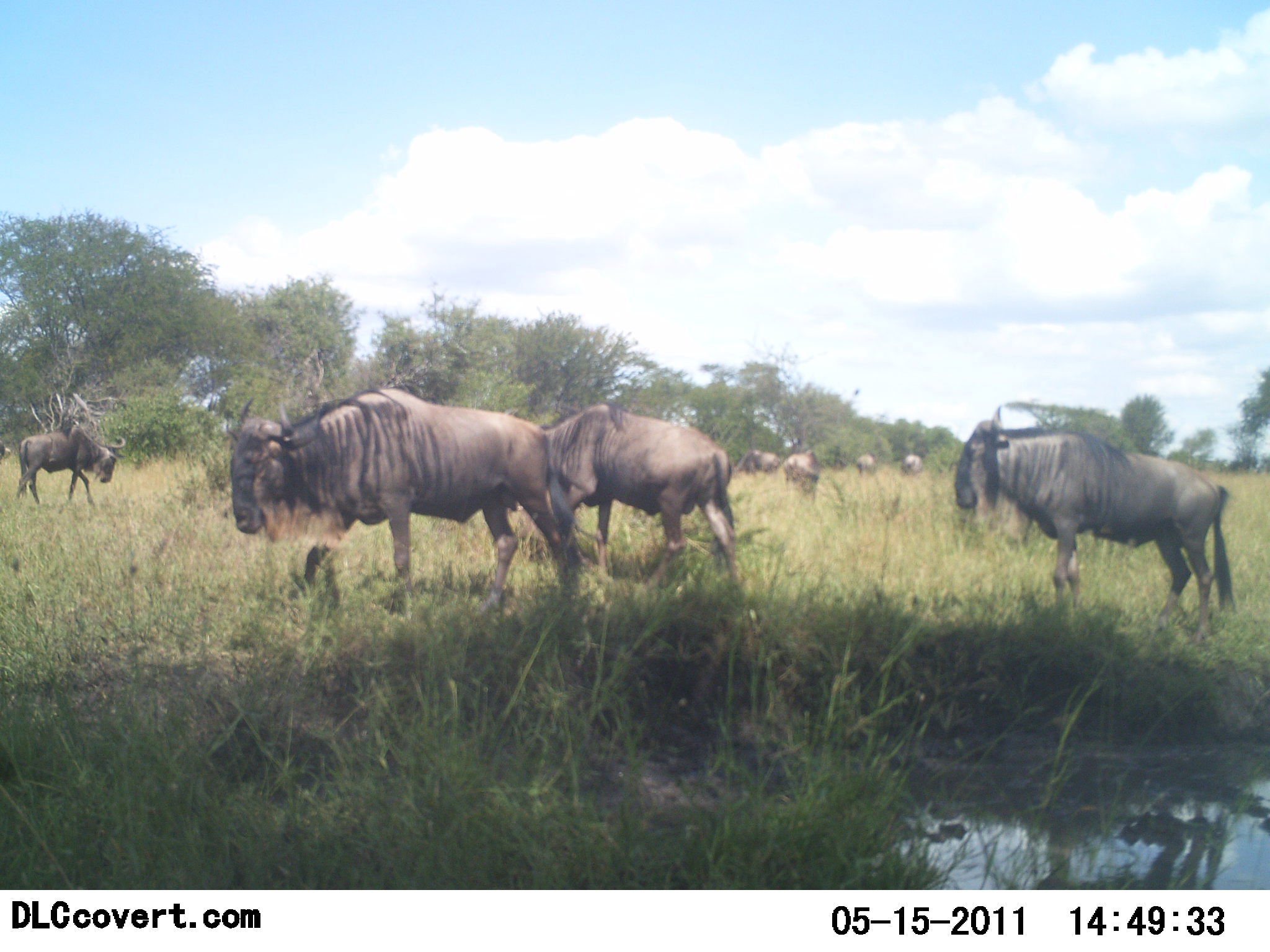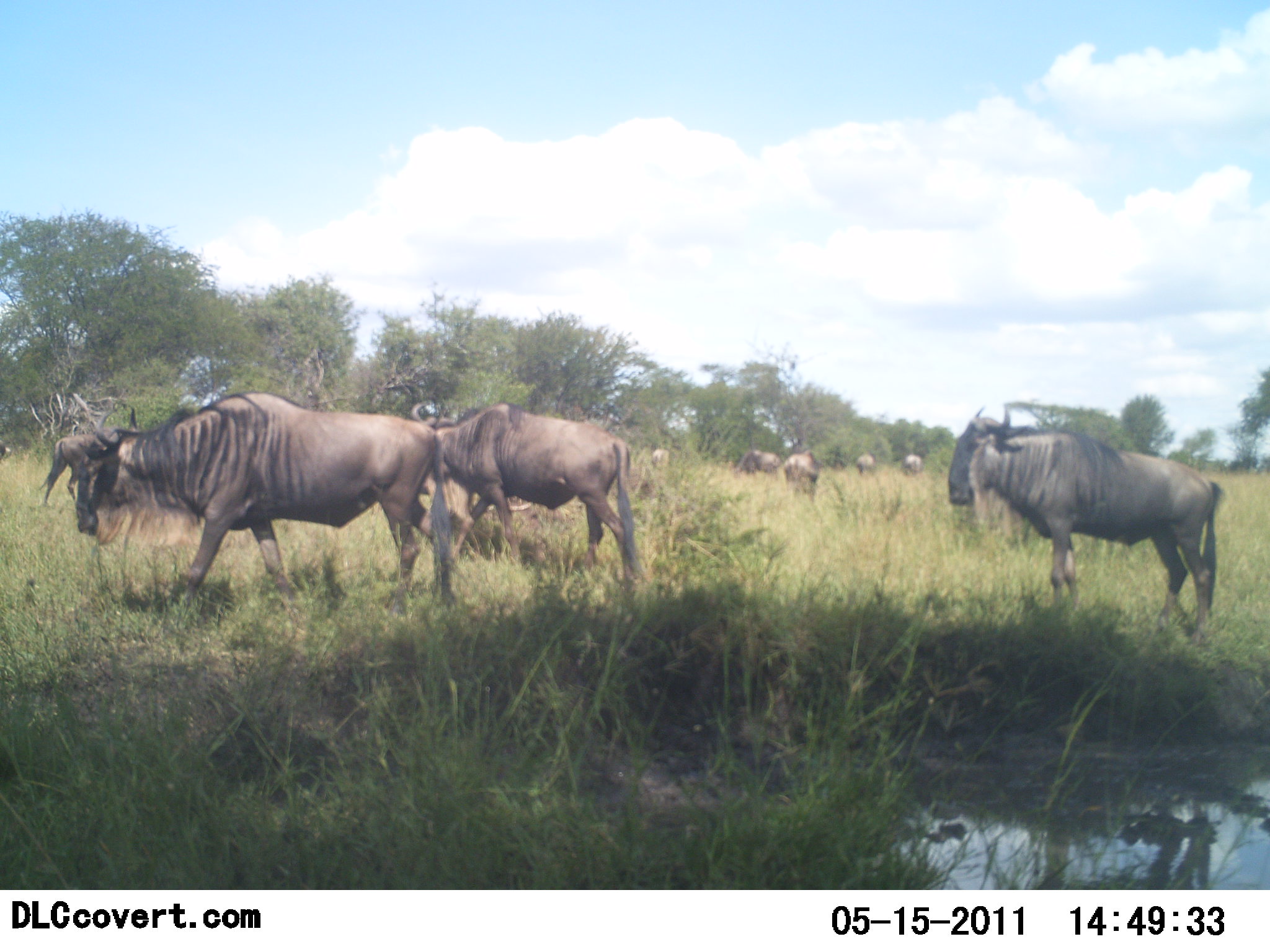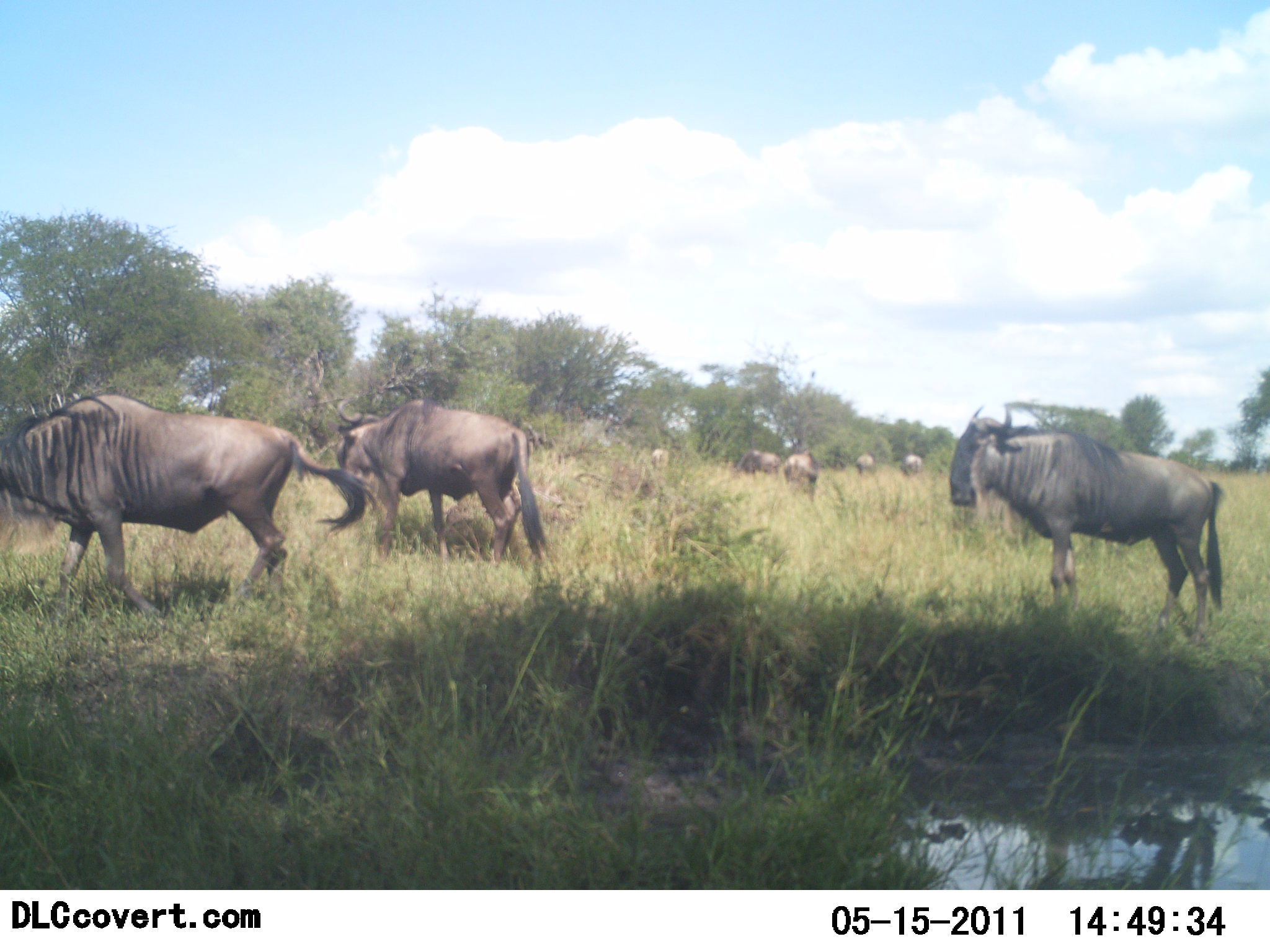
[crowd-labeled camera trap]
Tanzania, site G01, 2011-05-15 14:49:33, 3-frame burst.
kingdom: Animalia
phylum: Chordata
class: Mammalia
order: Artiodactyla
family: Bovidae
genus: Connochaetes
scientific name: Connochaetes taurinus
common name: blue wildebeest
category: wildebeest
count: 9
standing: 64%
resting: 0%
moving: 86%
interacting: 7%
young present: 0%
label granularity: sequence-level